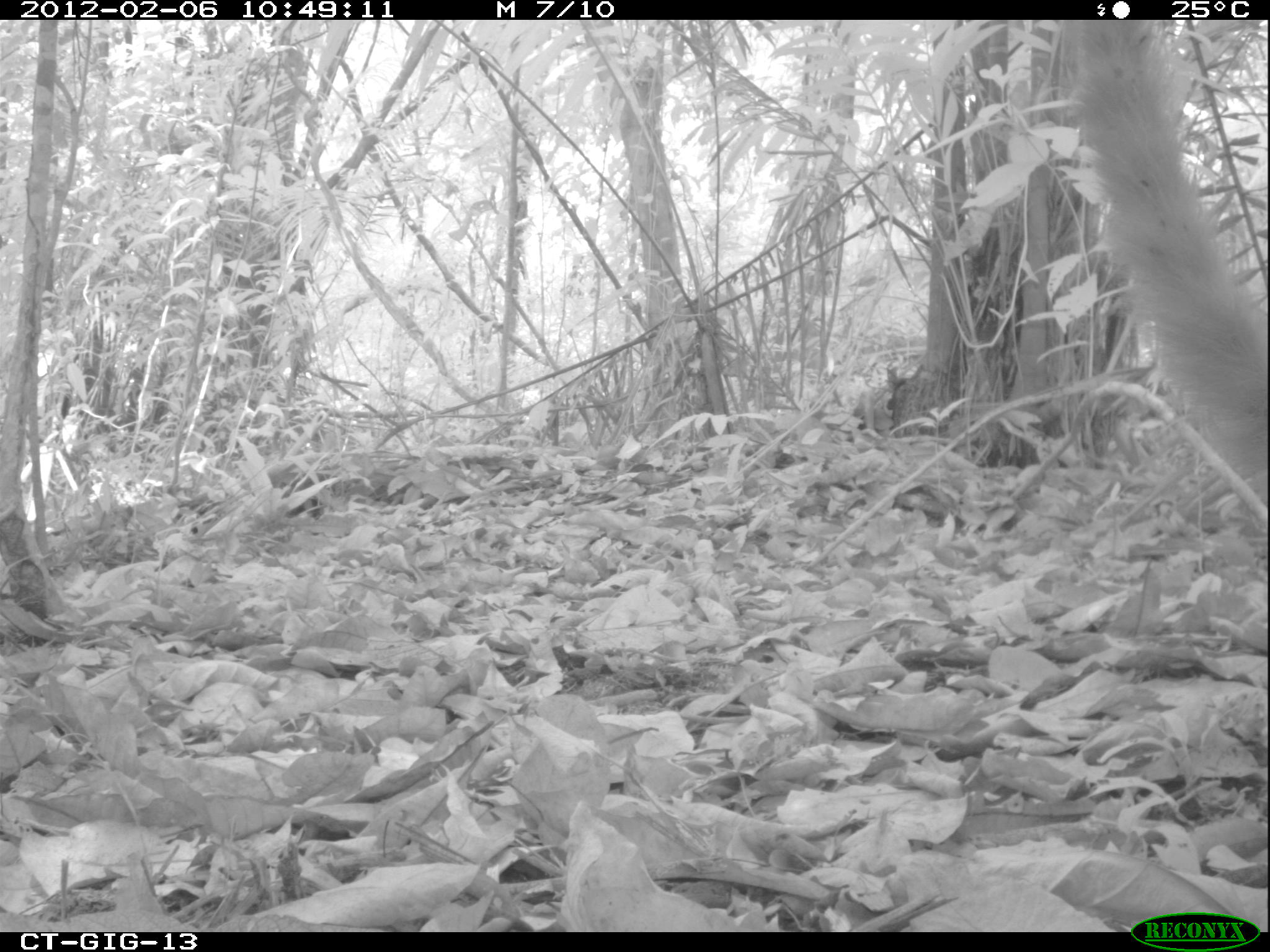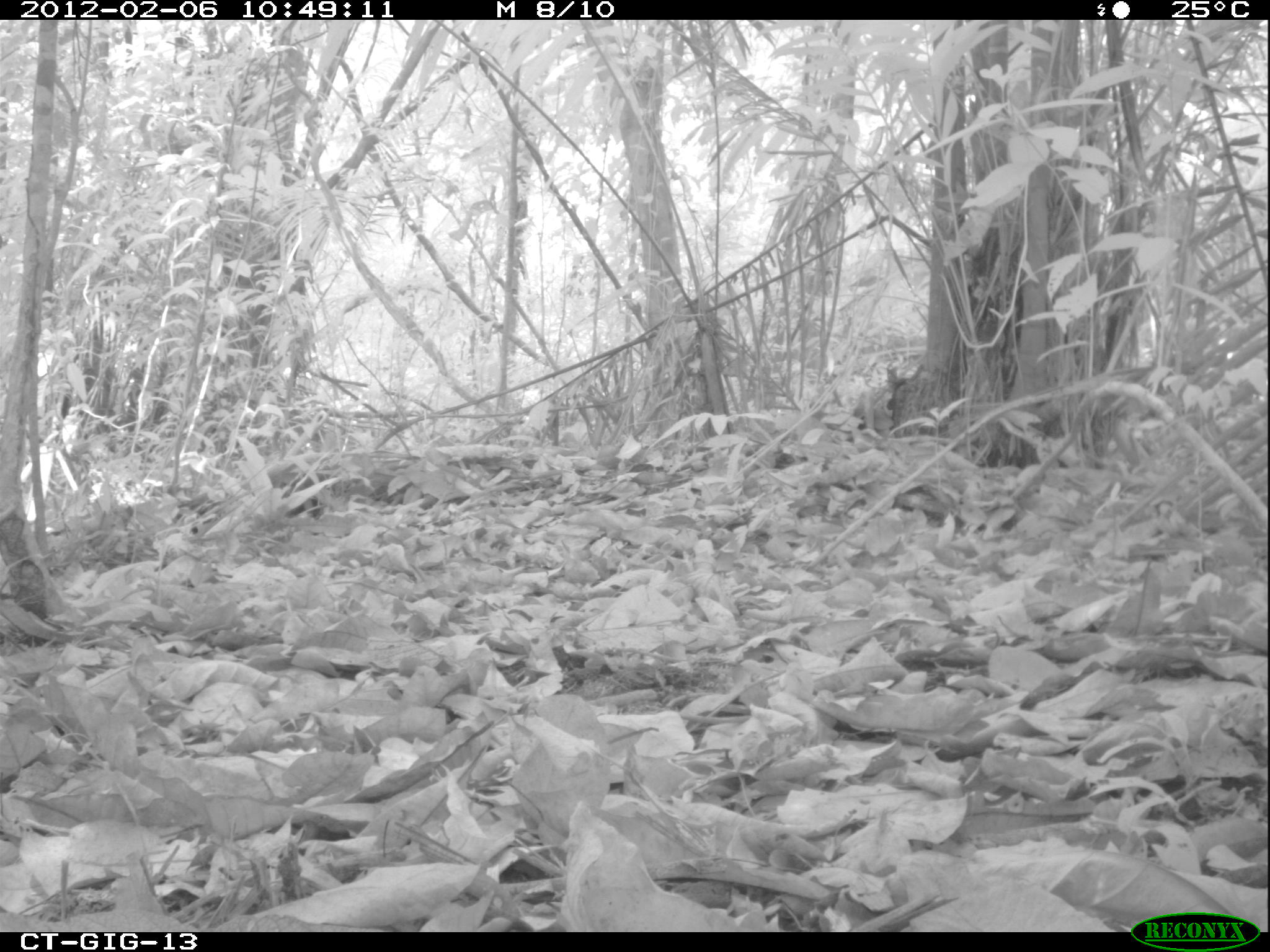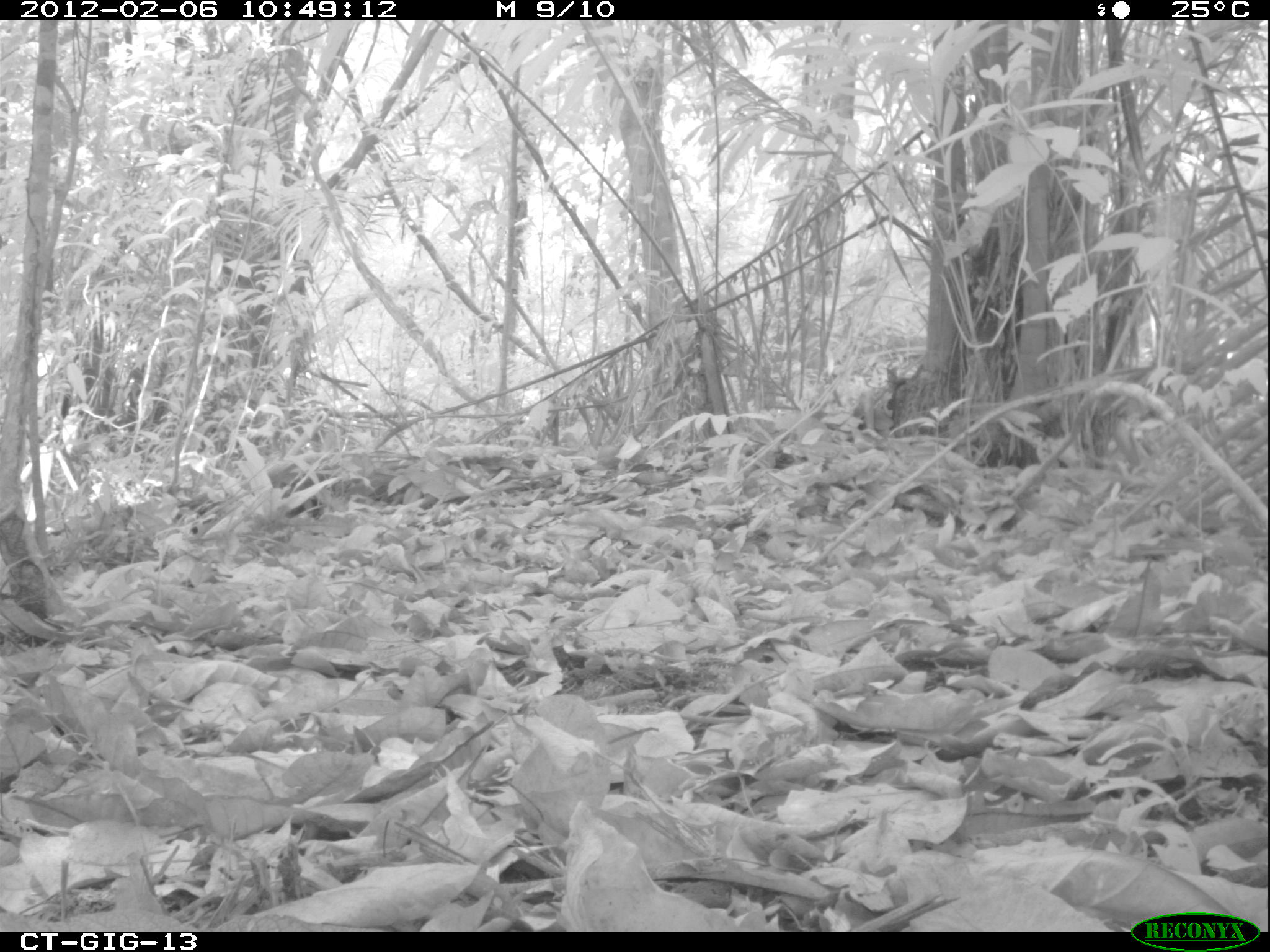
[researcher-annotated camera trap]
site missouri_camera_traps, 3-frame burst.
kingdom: Animalia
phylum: Chordata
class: Mammalia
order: Carnivora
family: Procyonidae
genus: Nasua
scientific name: Nasua narica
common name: white-nosed coati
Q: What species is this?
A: White-nosed coati (Nasua narica).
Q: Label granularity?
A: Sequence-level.